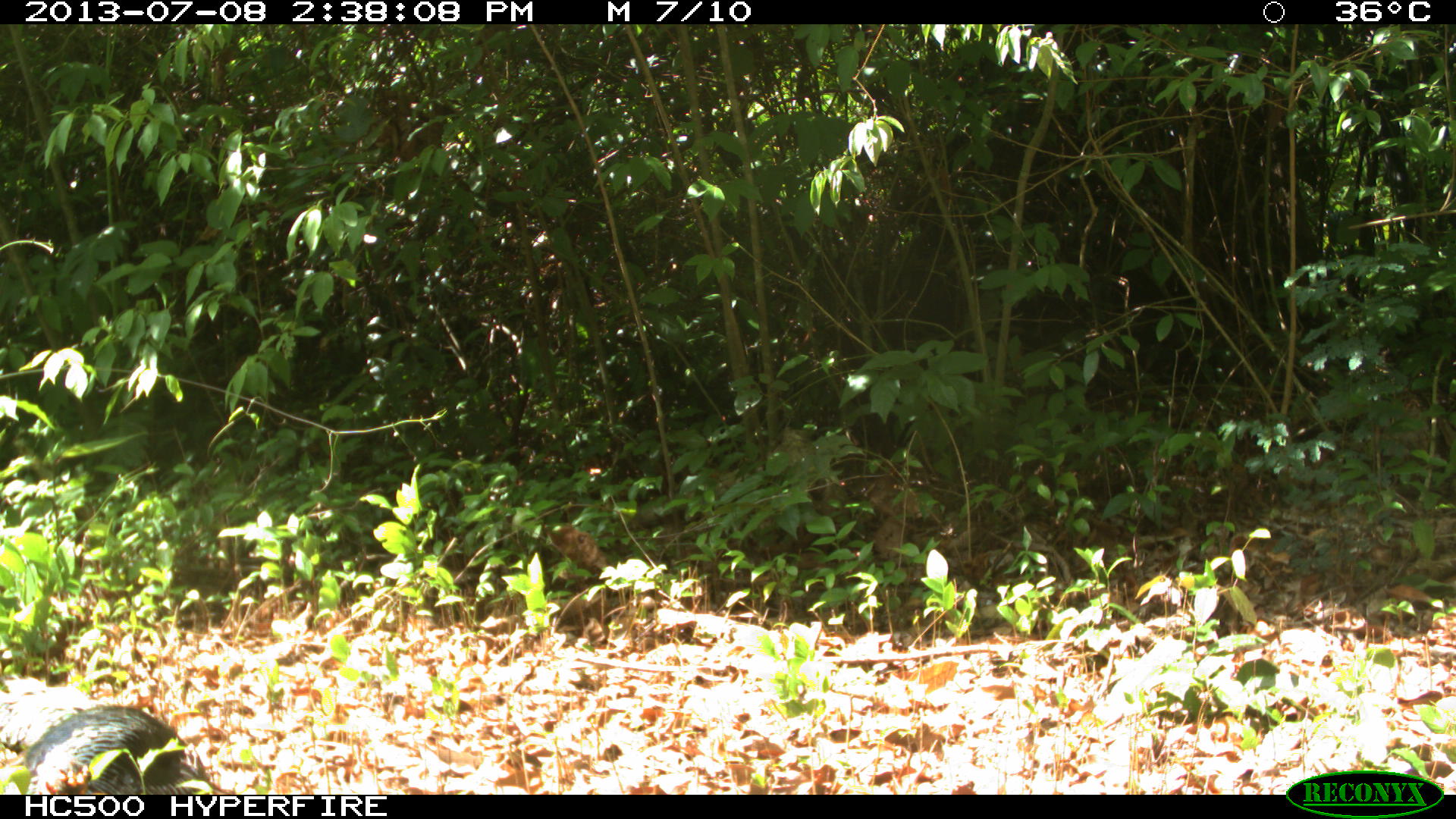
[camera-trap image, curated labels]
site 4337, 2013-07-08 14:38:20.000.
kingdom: Animalia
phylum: Chordata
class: Aves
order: Galliformes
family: Phasianidae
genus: Meleagris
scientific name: Meleagris ocellata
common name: ocellated turkey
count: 1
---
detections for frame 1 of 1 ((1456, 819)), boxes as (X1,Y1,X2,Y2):
meleagris ocellata: (18,703,218,794)